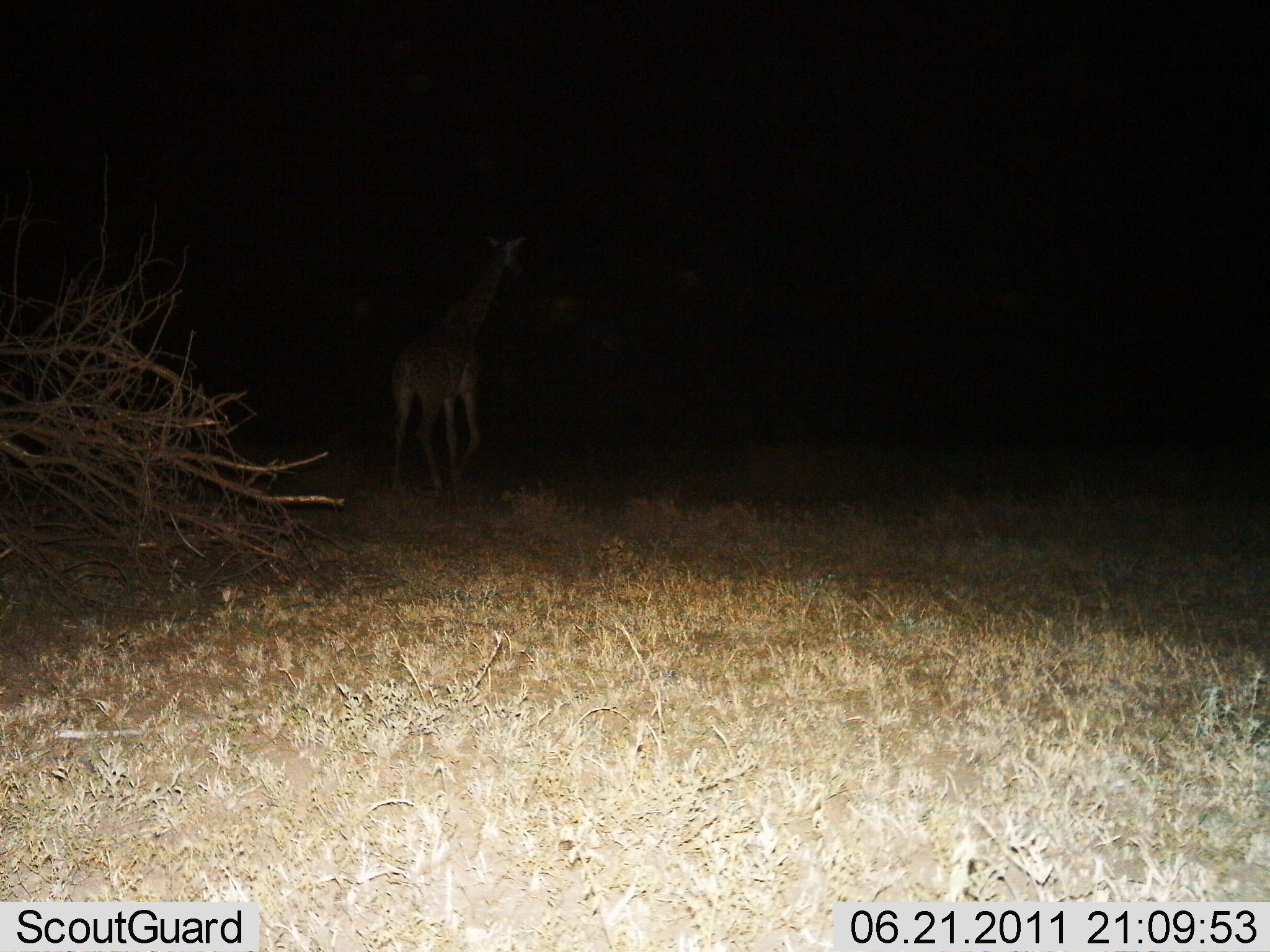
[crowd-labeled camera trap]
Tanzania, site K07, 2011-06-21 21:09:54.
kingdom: Animalia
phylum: Chordata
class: Mammalia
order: Artiodactyla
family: Giraffidae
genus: Giraffa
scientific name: Giraffa camelopardalis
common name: giraffe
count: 1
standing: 40%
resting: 7%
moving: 60%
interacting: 0%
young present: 0%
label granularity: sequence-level